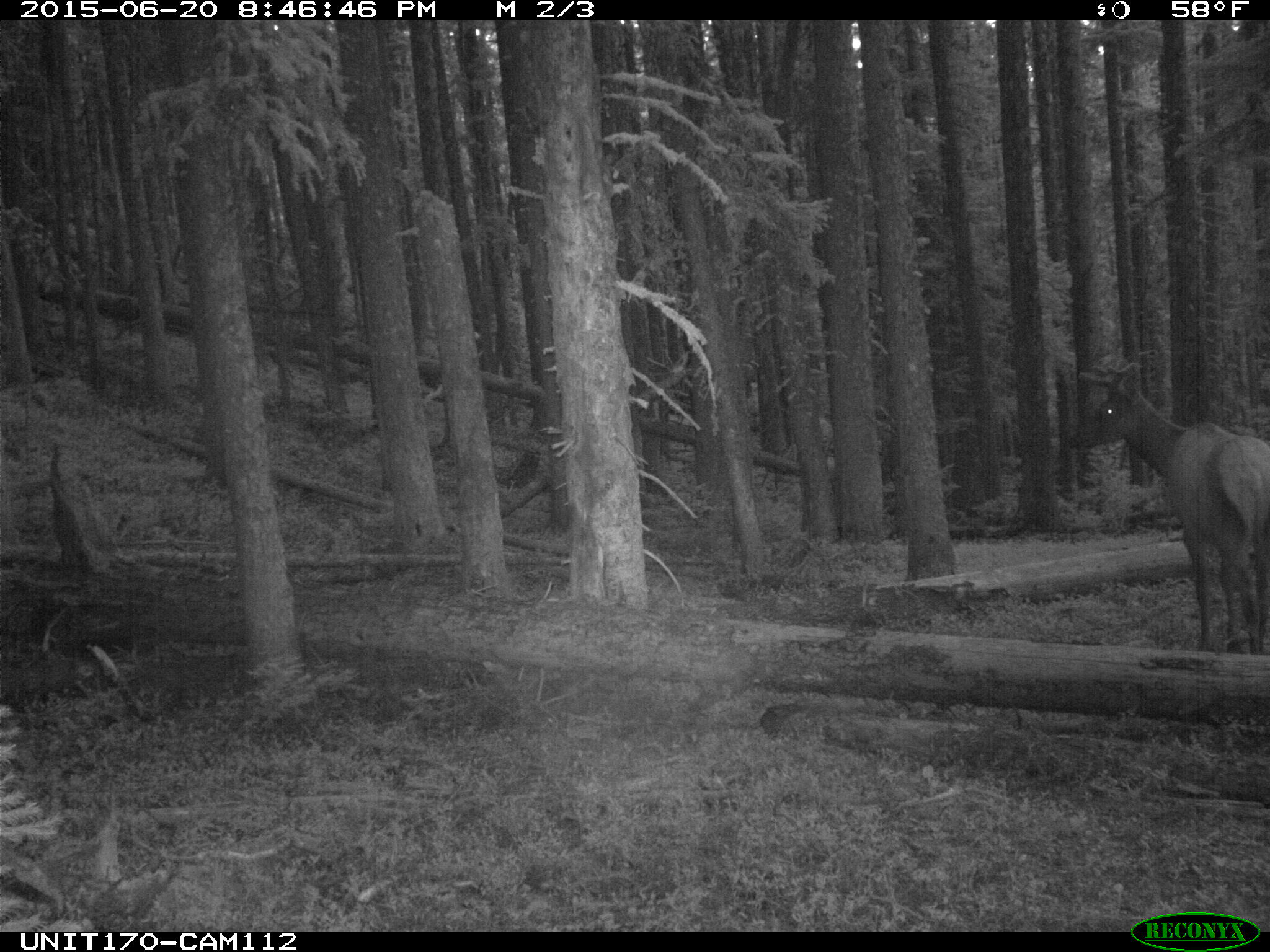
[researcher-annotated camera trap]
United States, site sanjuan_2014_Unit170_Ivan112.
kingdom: Animalia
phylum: Chordata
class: Mammalia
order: Artiodactyla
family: Cervidae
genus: Cervus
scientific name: Cervus elaphus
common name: red deer